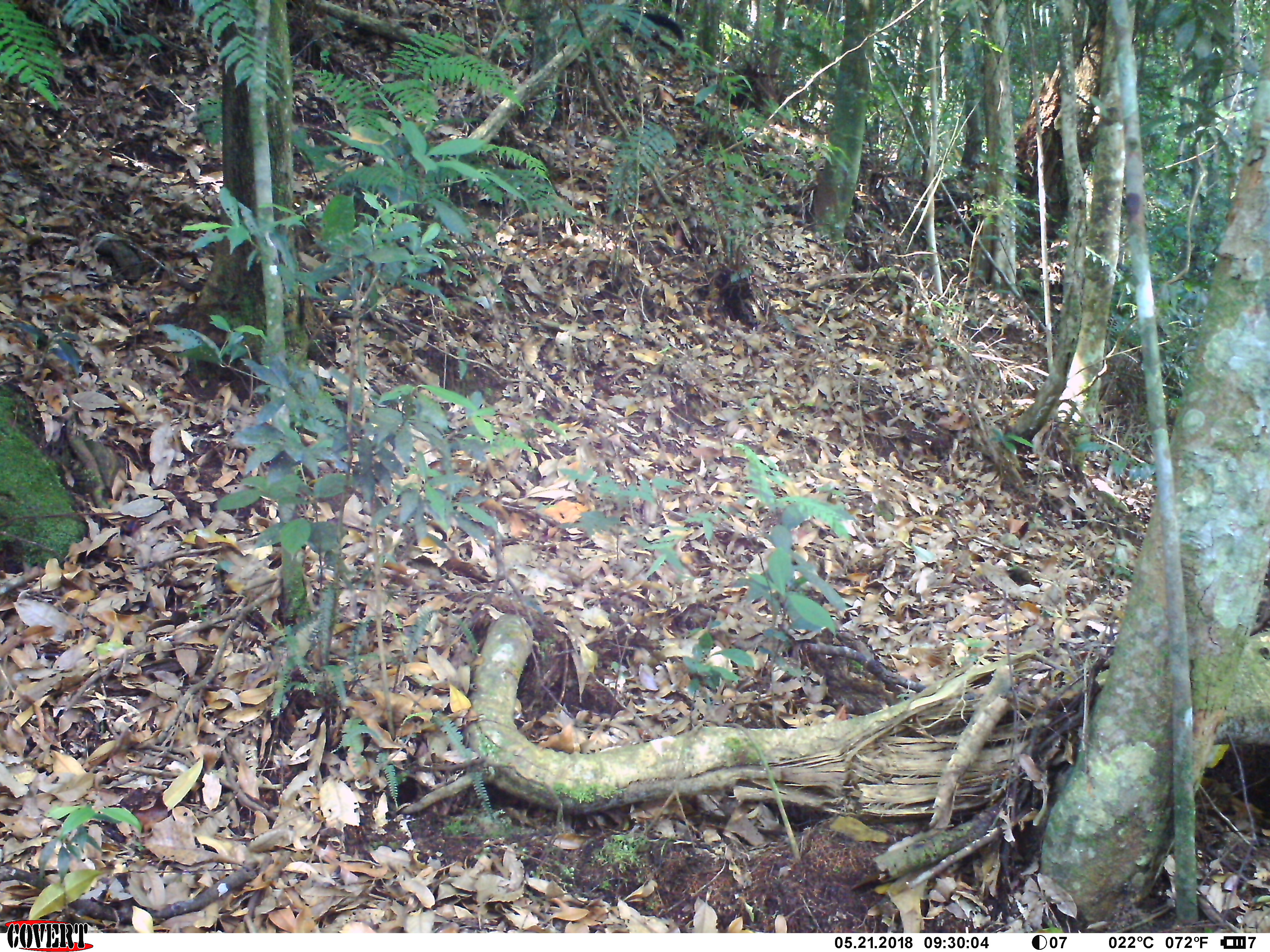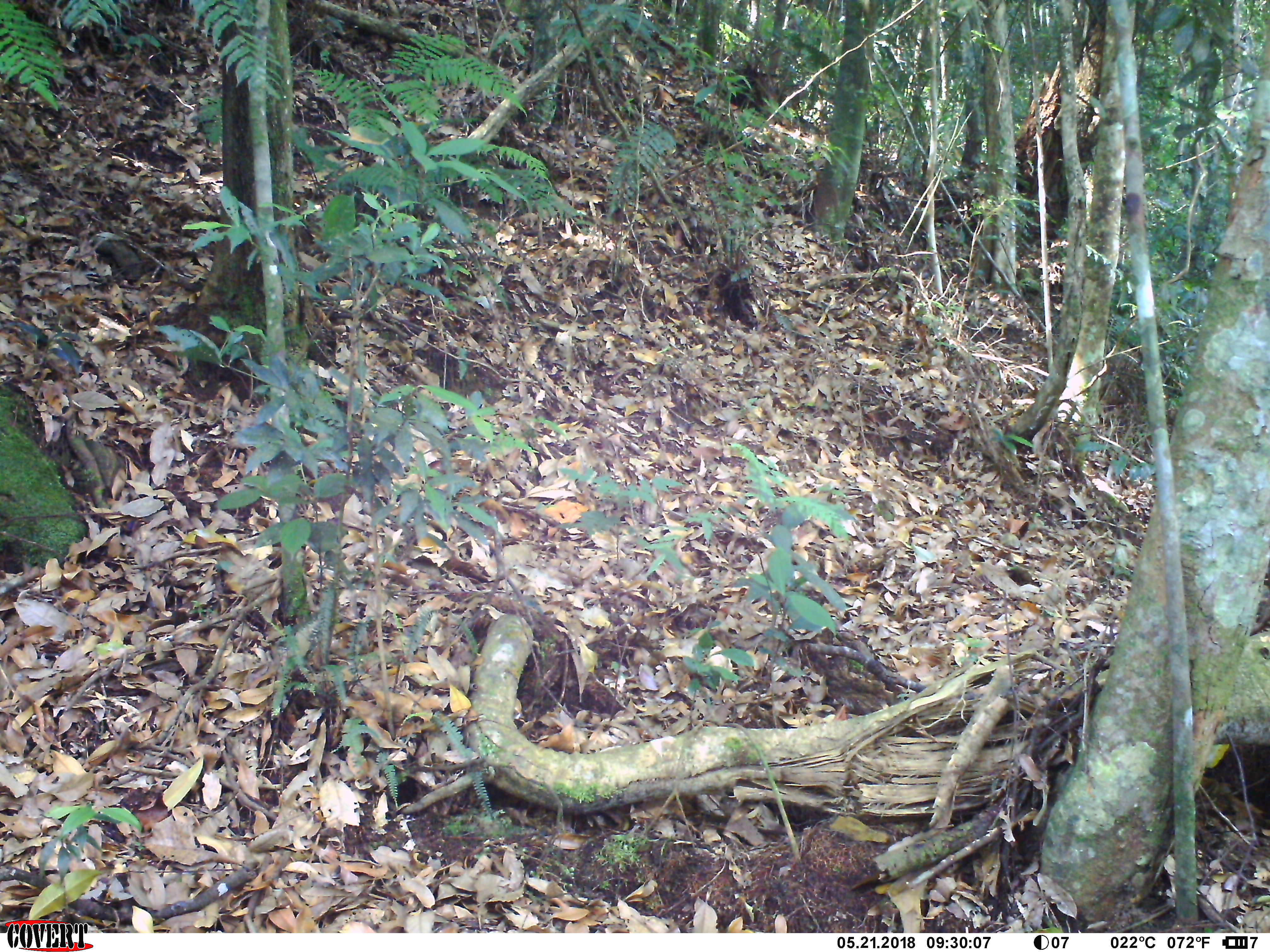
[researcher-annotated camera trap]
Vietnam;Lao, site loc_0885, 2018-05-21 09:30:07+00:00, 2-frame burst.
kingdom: Animalia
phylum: Chordata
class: Mammalia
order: Carnivora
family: Mustelidae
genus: Martes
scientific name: Martes flavigula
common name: yellow-throated marten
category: yellow throated marten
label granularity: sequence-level